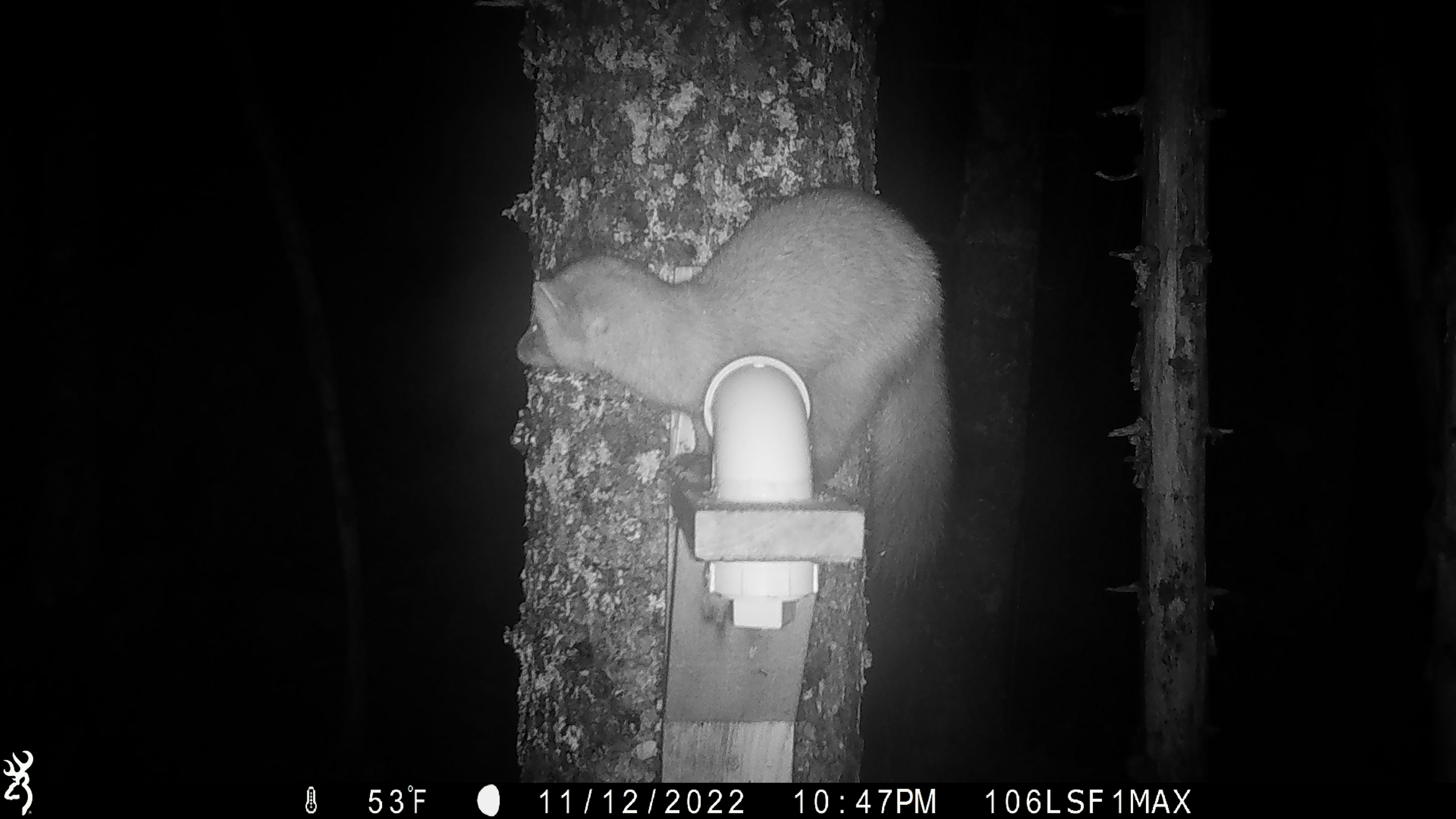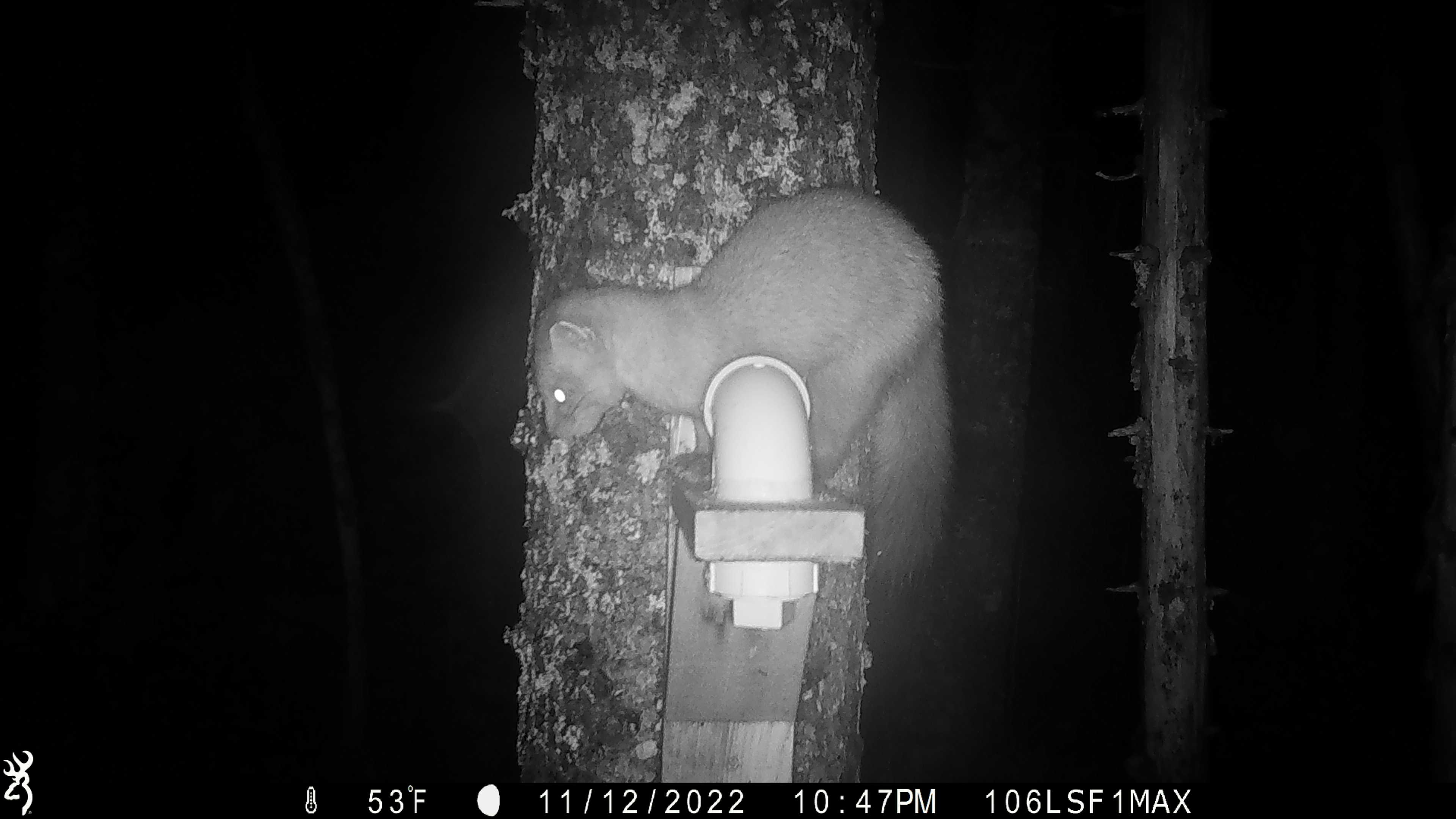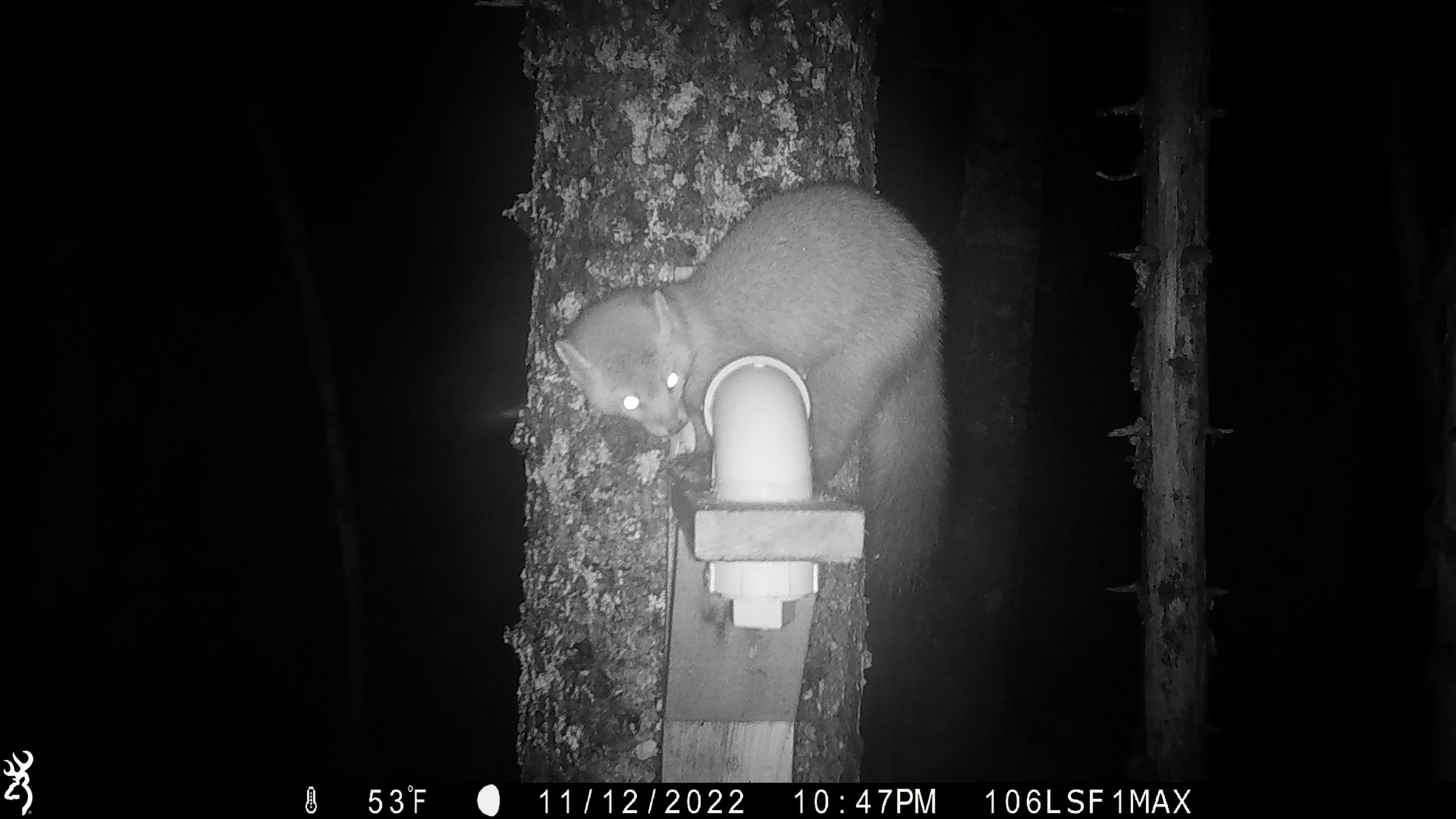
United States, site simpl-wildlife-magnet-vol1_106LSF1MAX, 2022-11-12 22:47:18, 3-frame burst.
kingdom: Animalia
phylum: Chordata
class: Mammalia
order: Carnivora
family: Mustelidae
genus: Martes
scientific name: Martes americana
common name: american marten